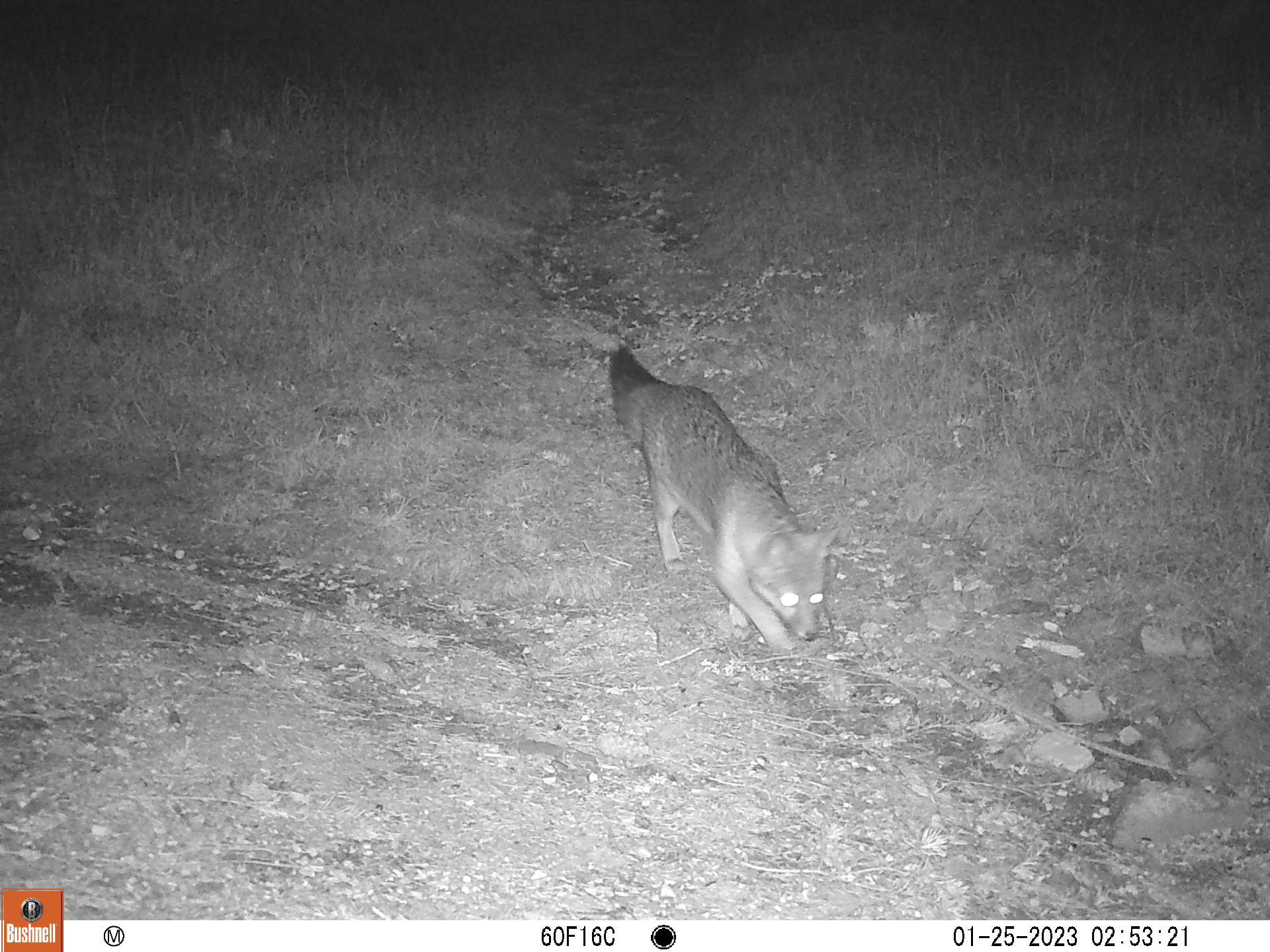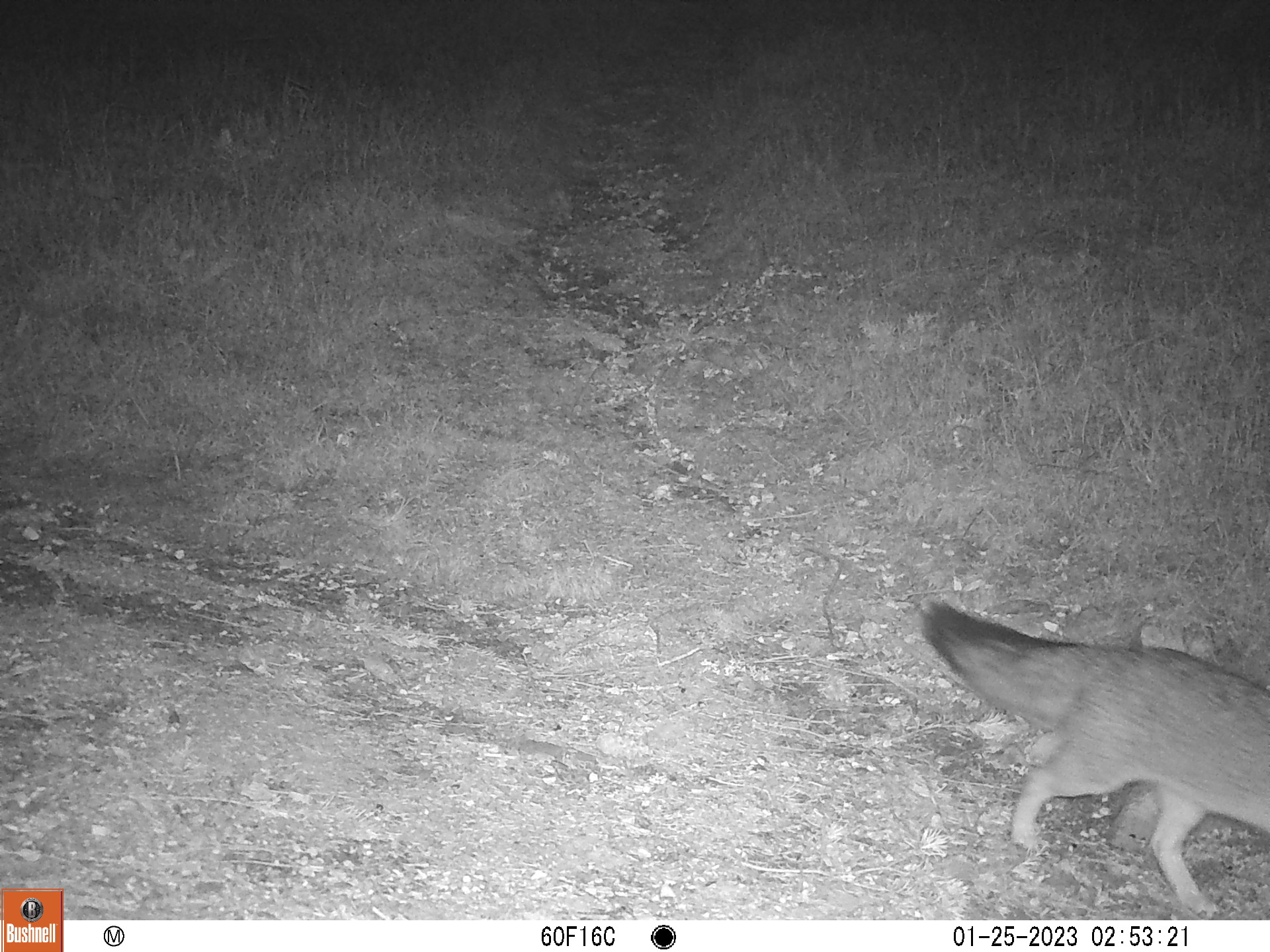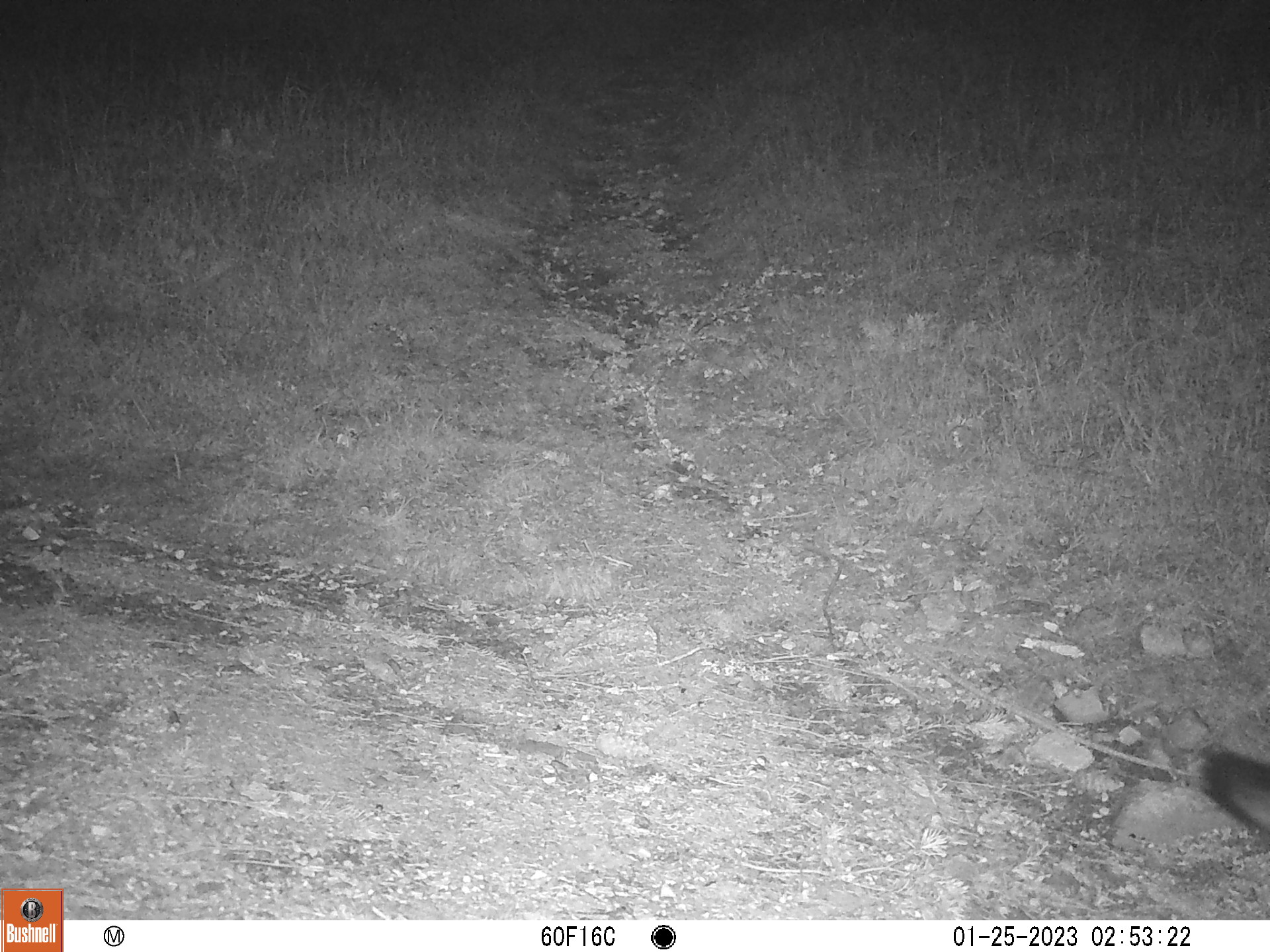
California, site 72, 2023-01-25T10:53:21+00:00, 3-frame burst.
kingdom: Animalia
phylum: Chordata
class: Mammalia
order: Carnivora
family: Canidae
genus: Urocyon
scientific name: Urocyon cinereoargenteus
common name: gray fox